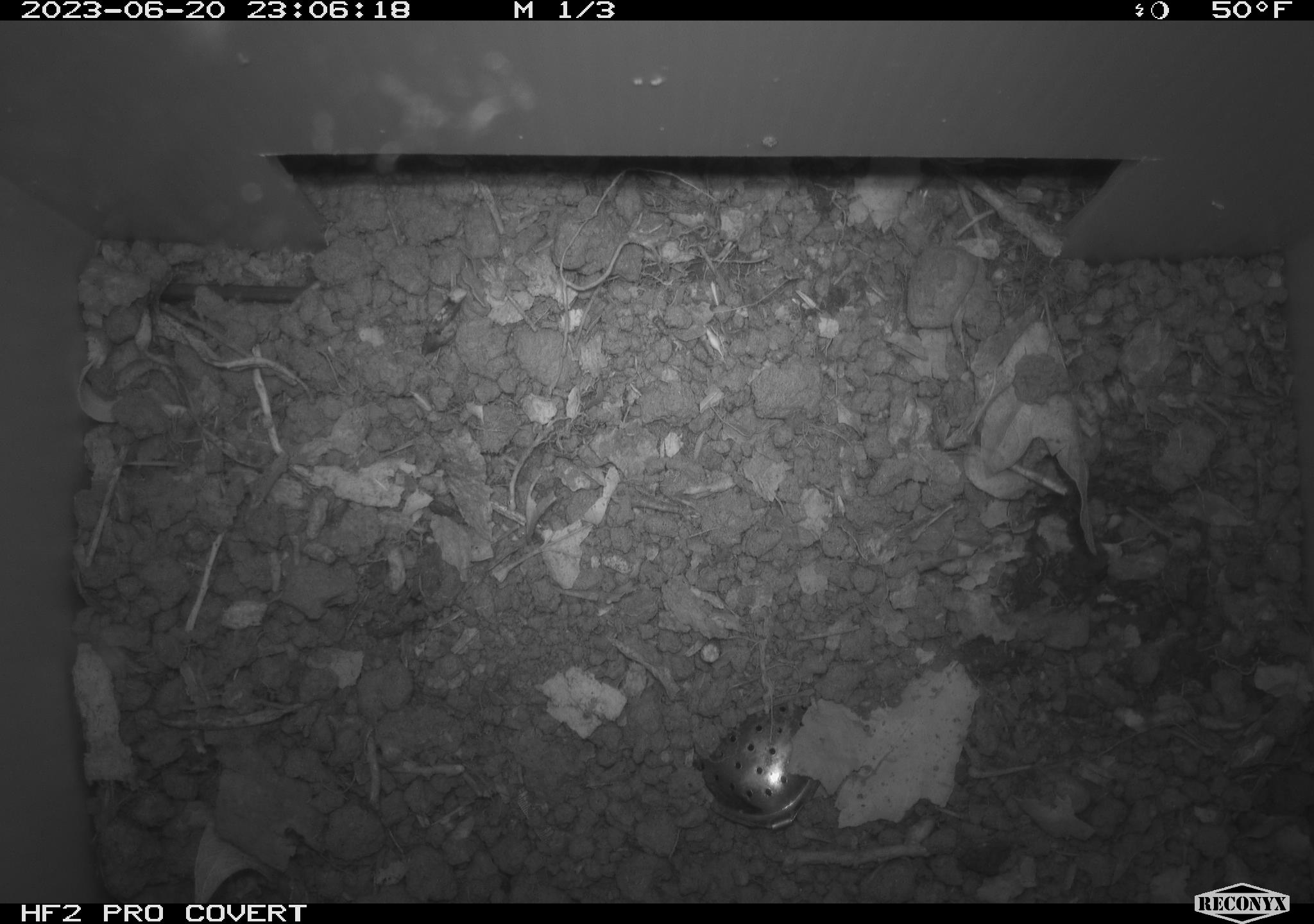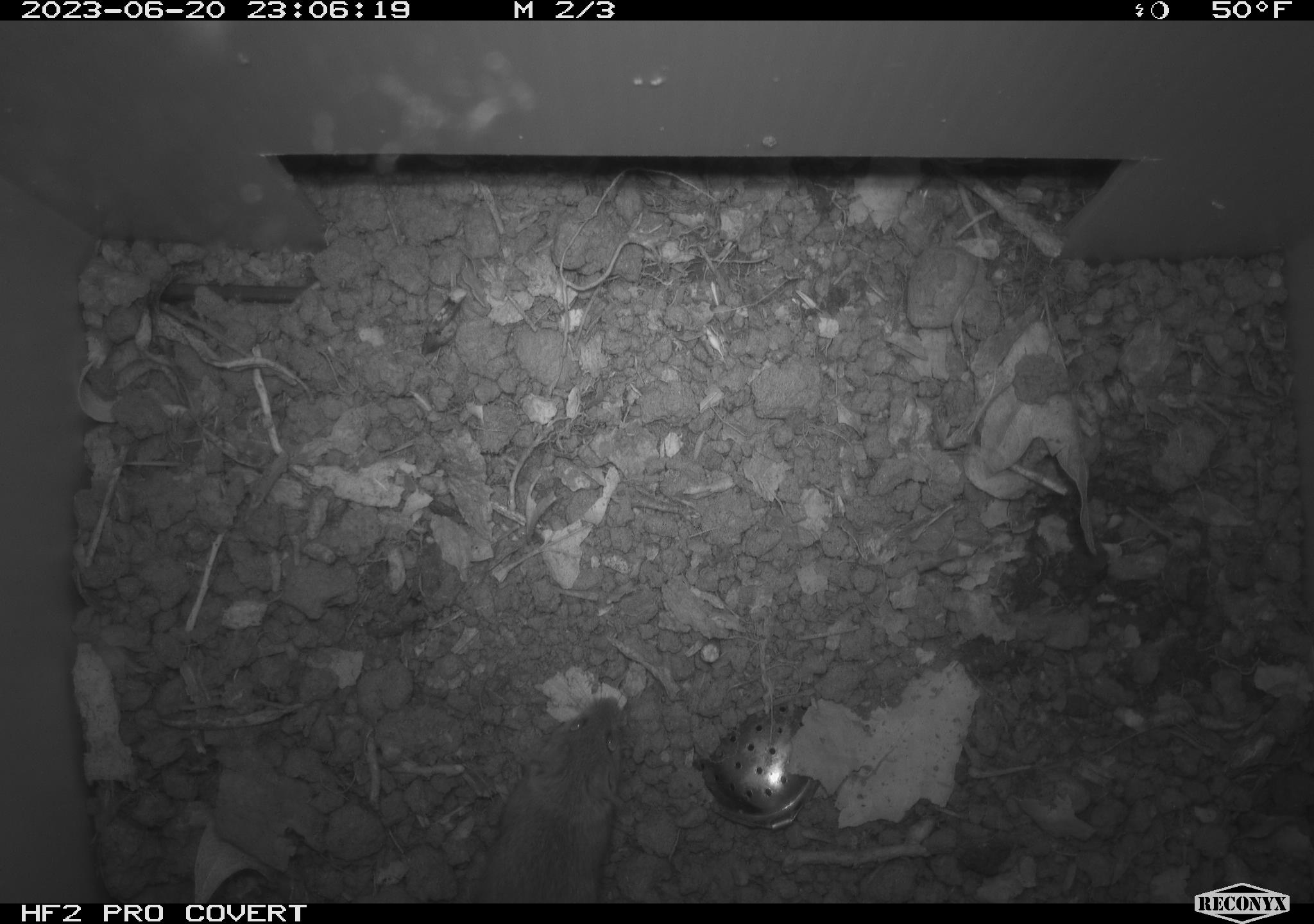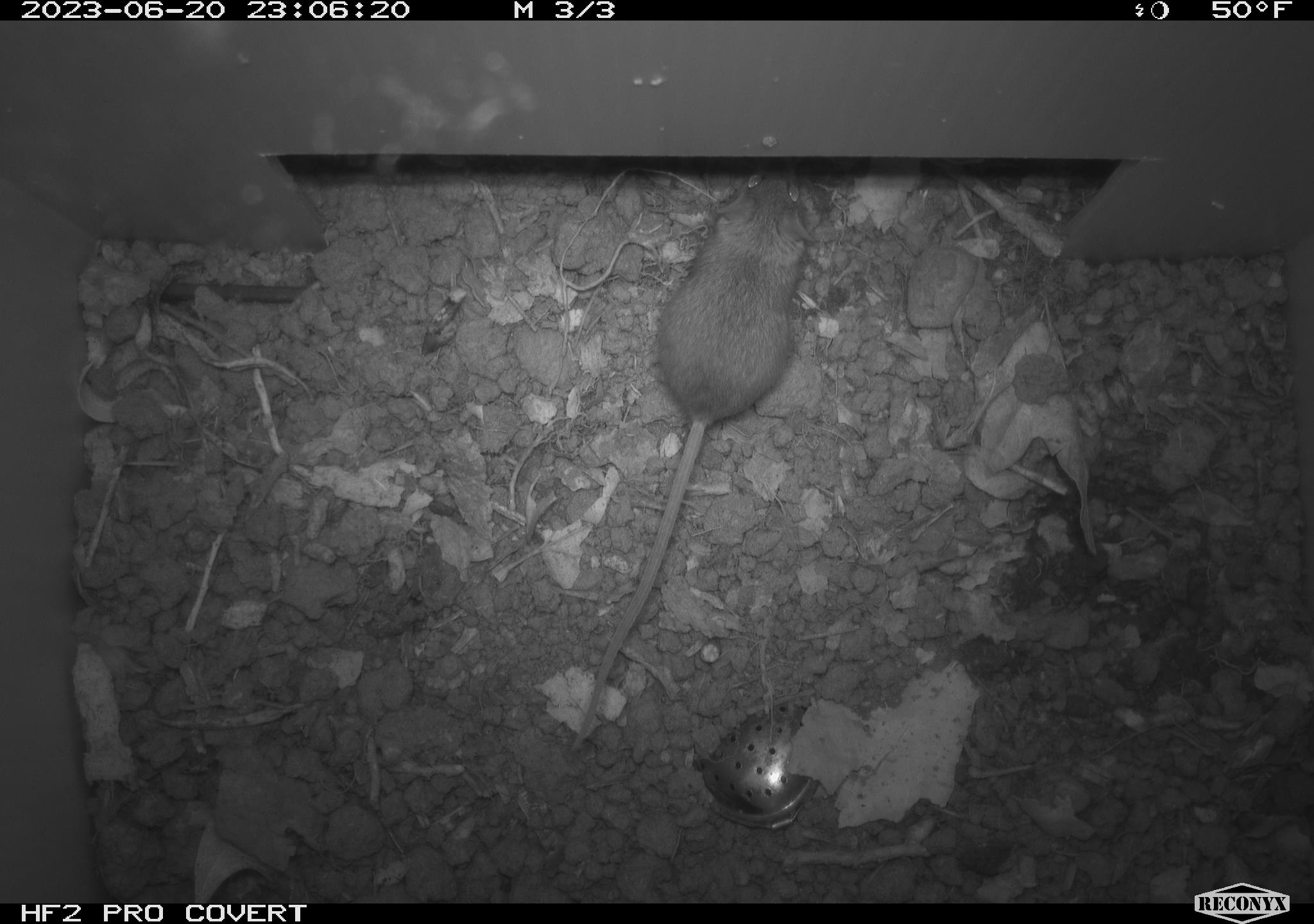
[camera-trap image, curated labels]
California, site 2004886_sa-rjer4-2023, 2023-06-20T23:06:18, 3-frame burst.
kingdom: Animalia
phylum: Chordata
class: Mammalia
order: Rodentia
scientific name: Rodentia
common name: mouse species